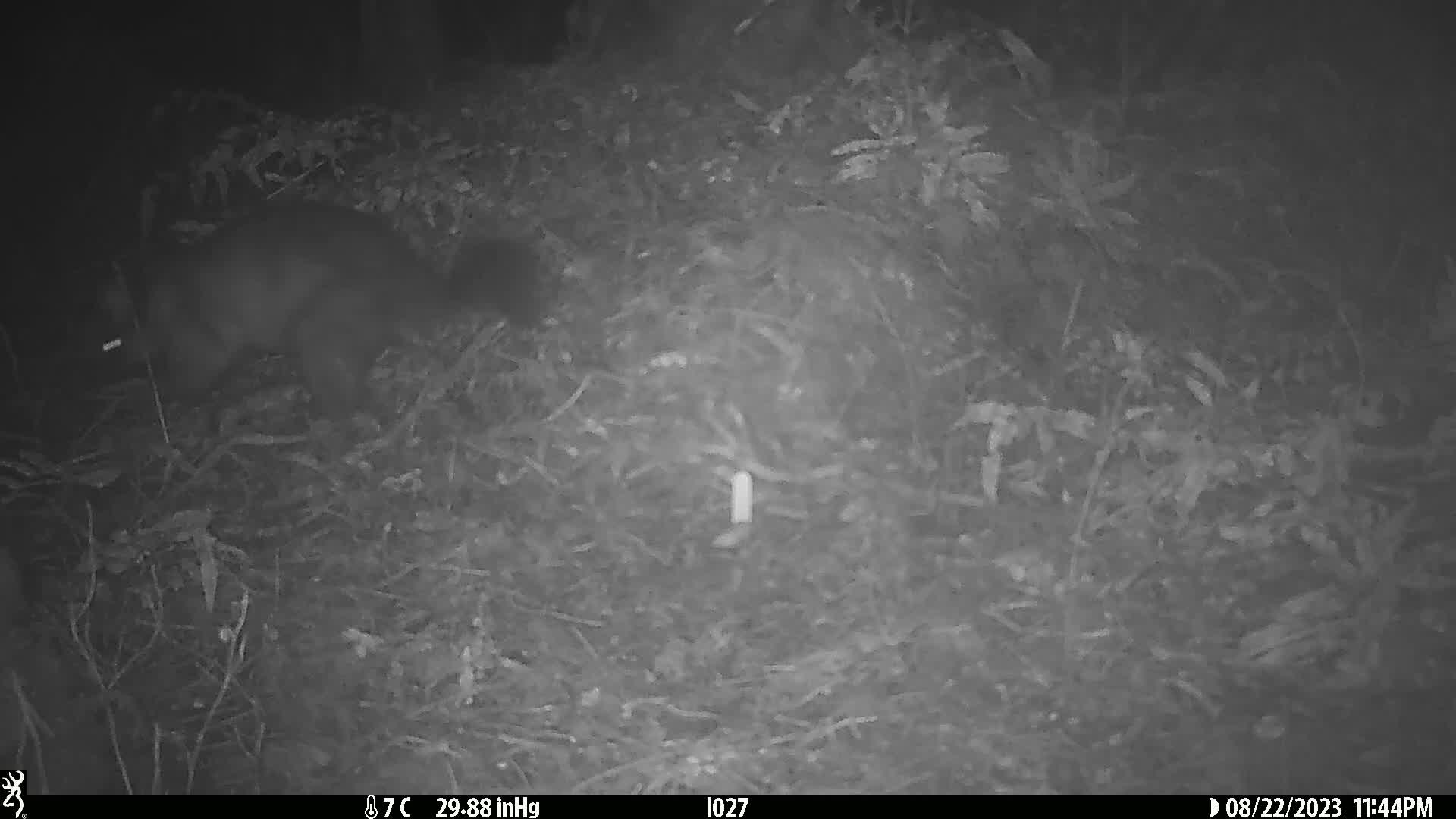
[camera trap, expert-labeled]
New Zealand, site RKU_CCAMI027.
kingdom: Animalia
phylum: Chordata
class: Mammalia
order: Diprotodontia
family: Phalangeridae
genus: Trichosurus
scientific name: Trichosurus vulpecula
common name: common brushtail possum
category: possum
Possum (common brushtail possum) (Trichosurus vulpecula).